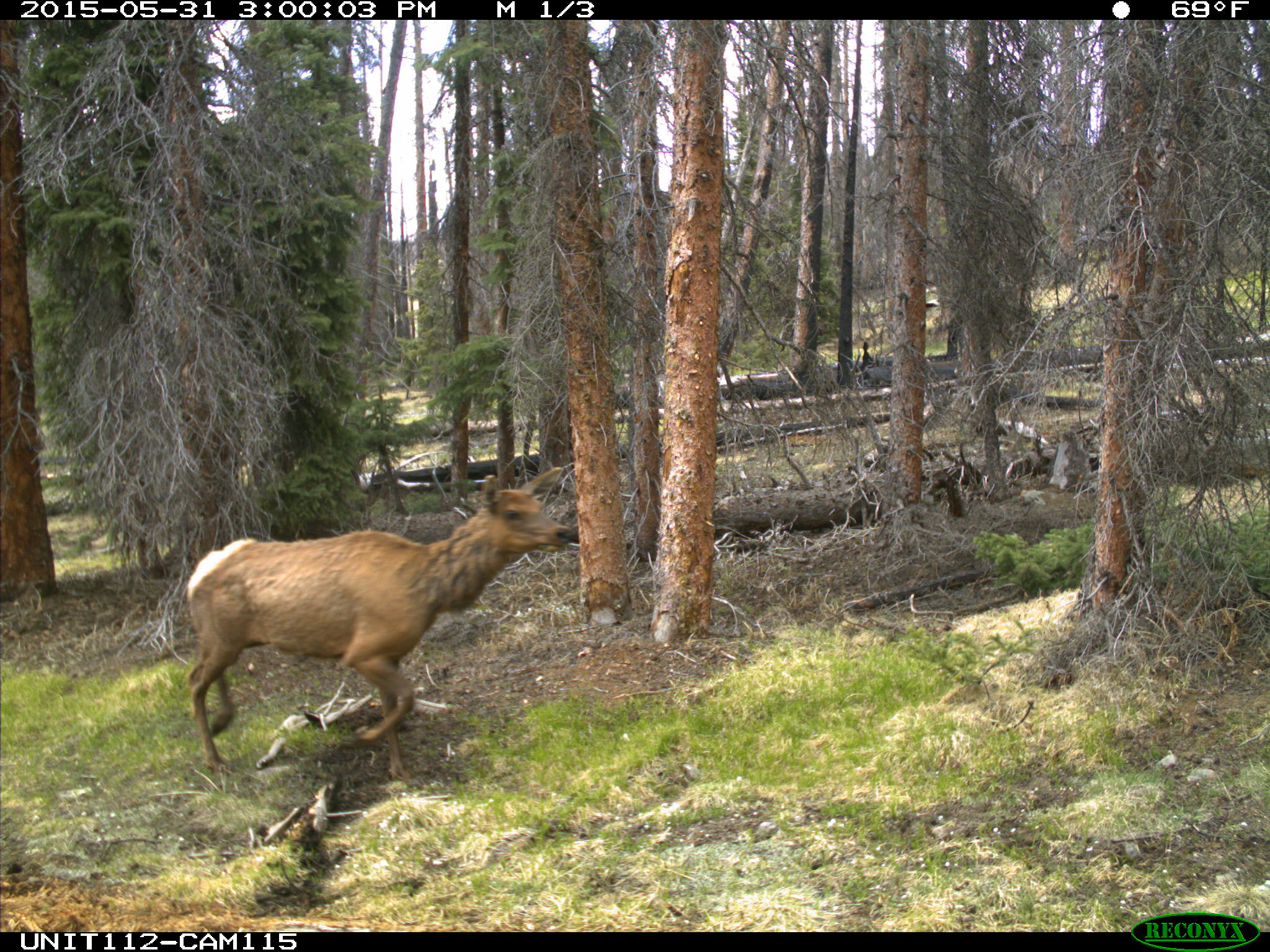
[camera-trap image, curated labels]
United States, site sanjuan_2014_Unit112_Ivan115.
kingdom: Animalia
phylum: Chordata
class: Mammalia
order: Artiodactyla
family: Cervidae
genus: Cervus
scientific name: Cervus elaphus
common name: red deer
Cervus elaphus (red deer).